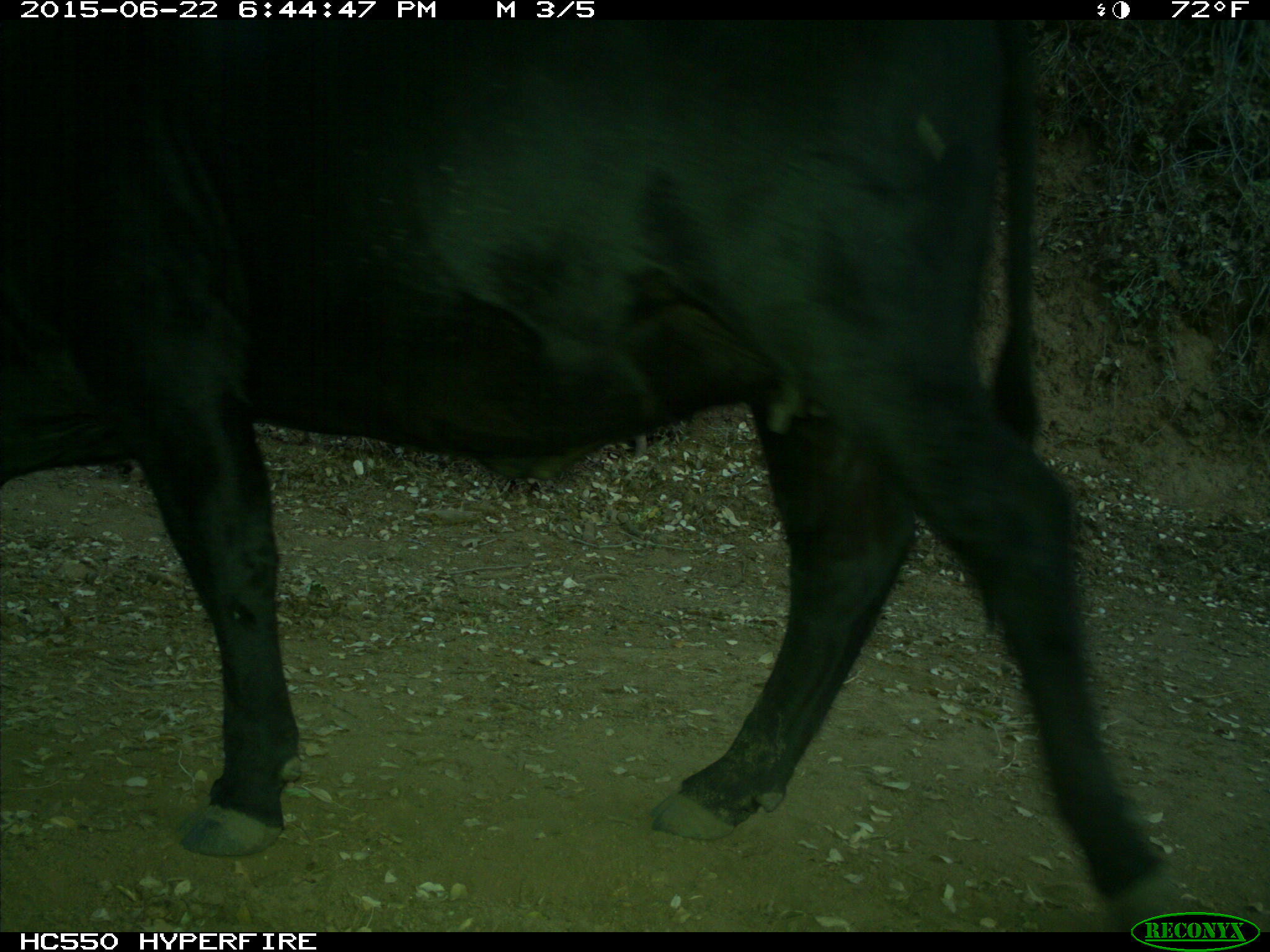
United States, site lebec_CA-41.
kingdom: Animalia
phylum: Chordata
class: Mammalia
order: Artiodactyla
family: Bovidae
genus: Bos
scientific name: Bos taurus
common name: domestic cow